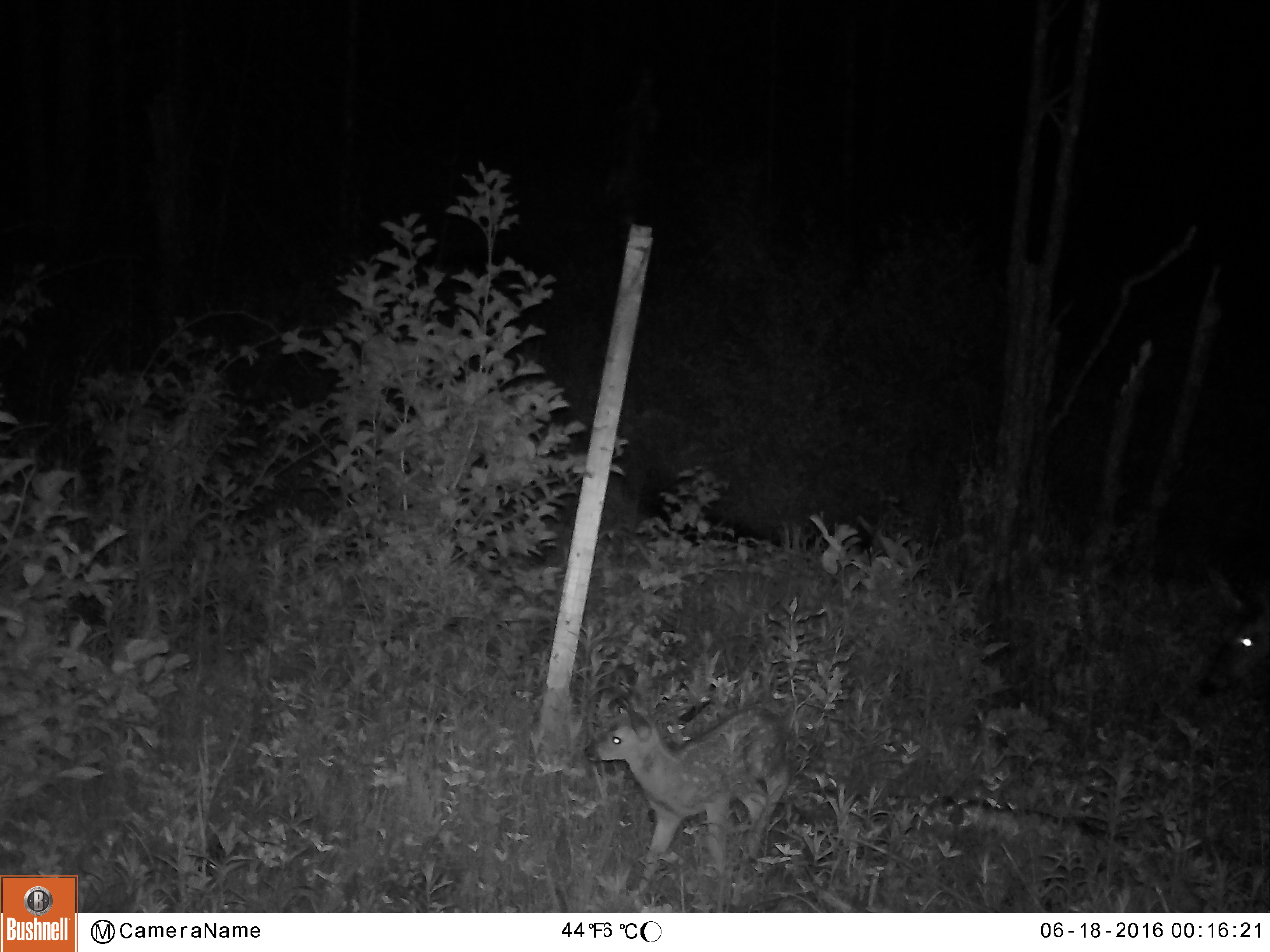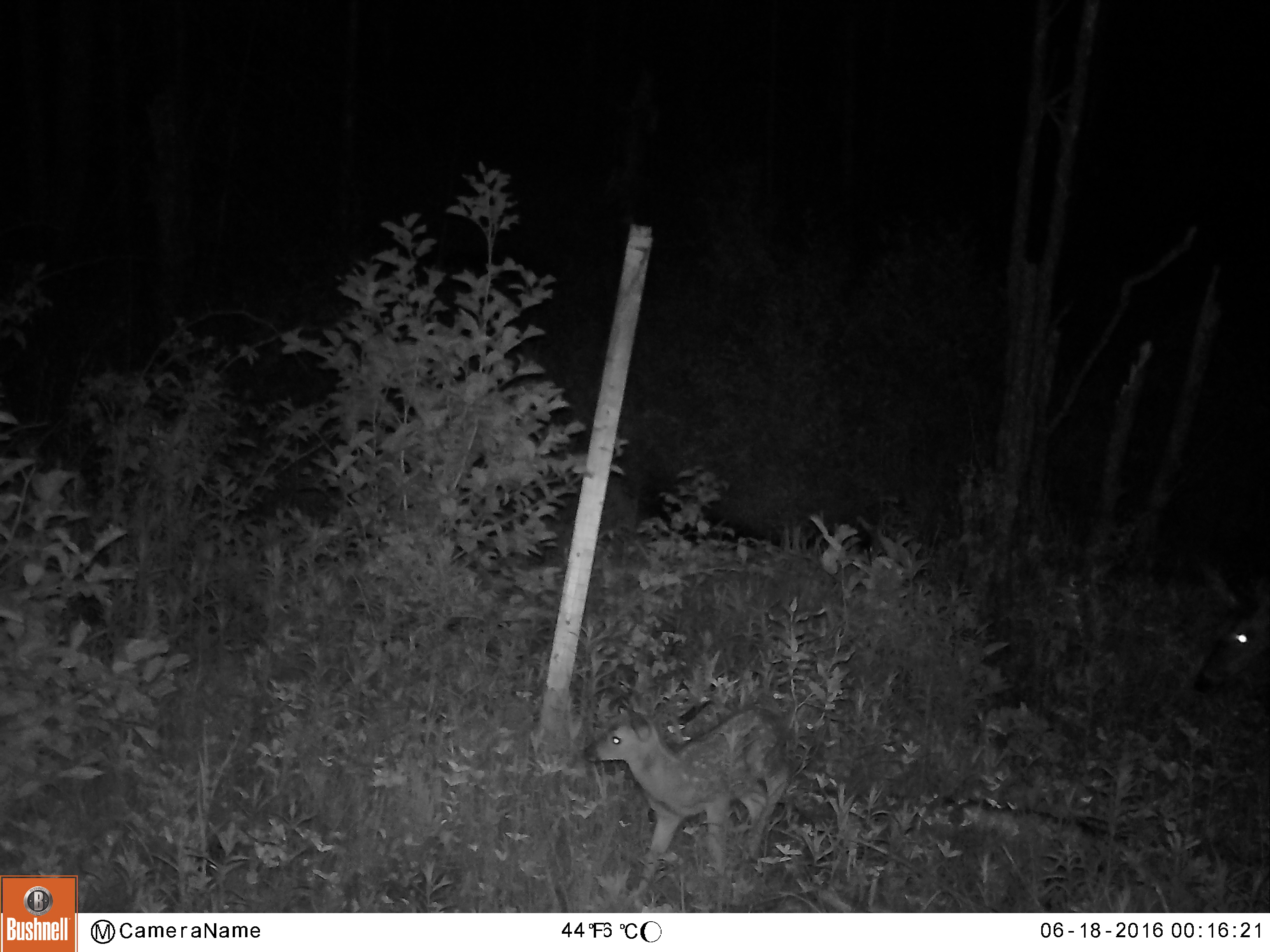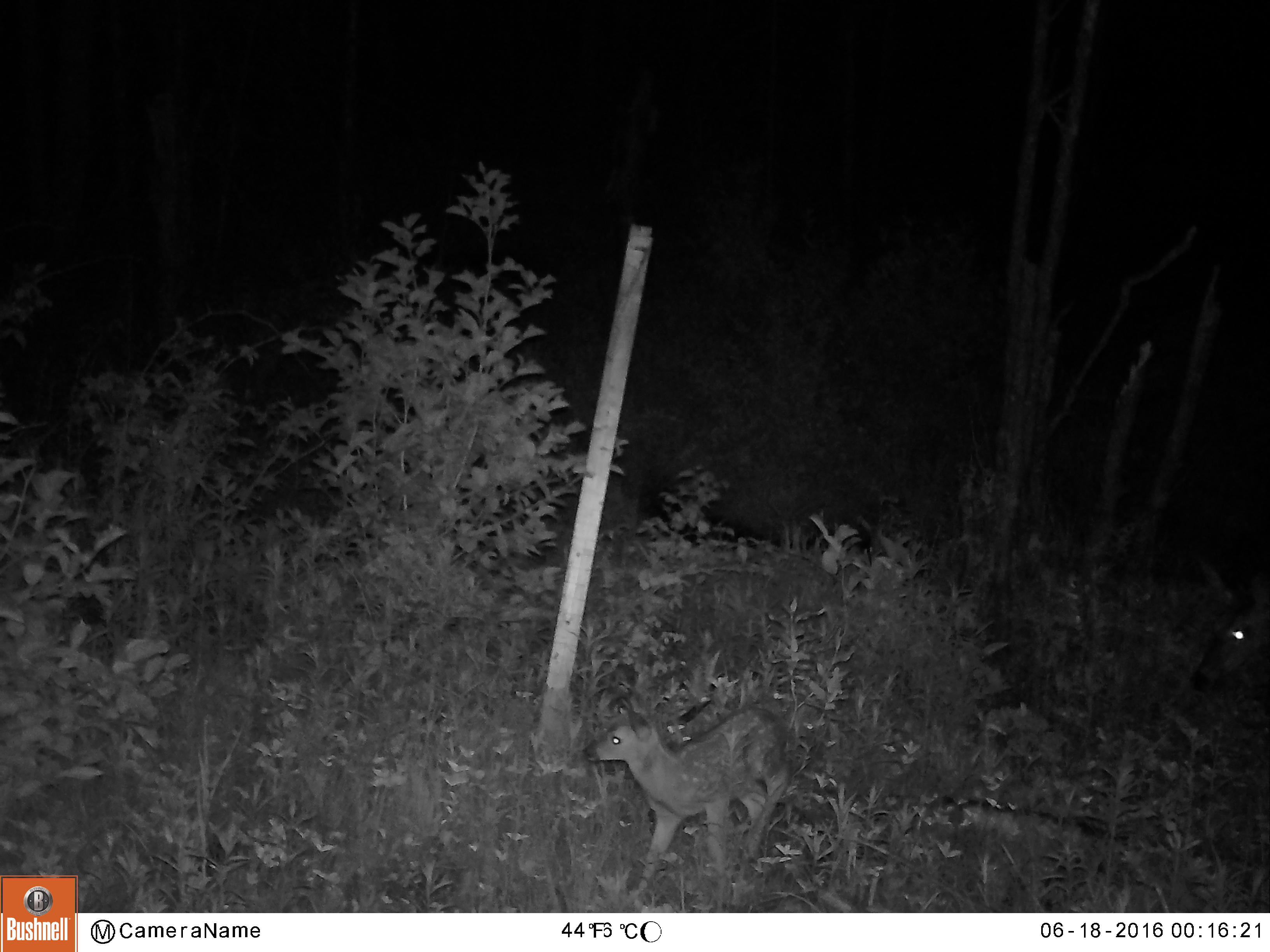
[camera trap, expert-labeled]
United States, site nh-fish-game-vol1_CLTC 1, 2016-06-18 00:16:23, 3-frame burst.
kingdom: Animalia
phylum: Chordata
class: Mammalia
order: Artiodactyla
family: Cervidae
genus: Odocoileus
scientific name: Odocoileus virginianus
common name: white-tailed deer